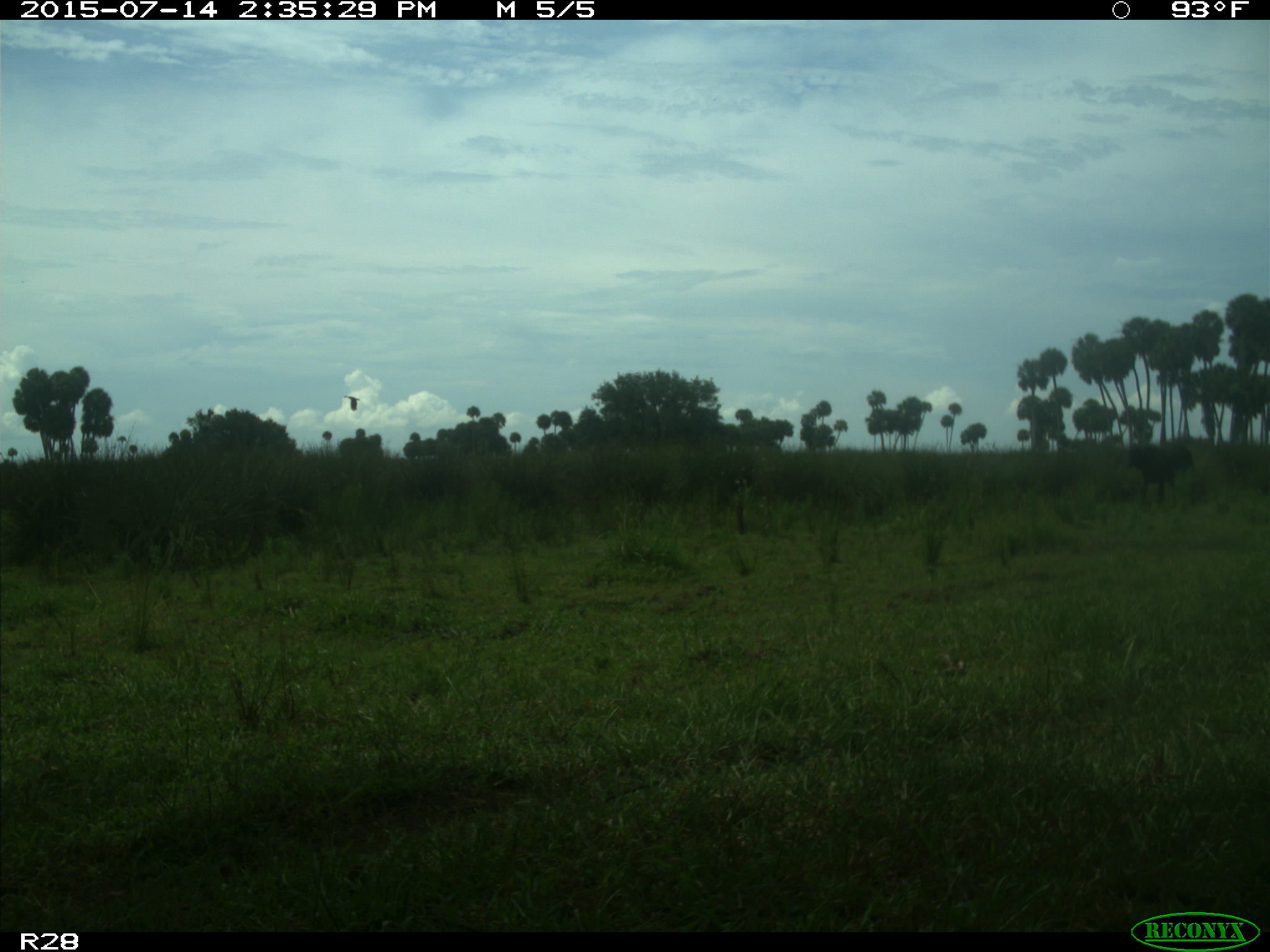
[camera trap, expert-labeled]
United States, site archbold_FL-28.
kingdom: Animalia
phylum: Chordata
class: Mammalia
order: Artiodactyla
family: Bovidae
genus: Bos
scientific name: Bos taurus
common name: domestic cow